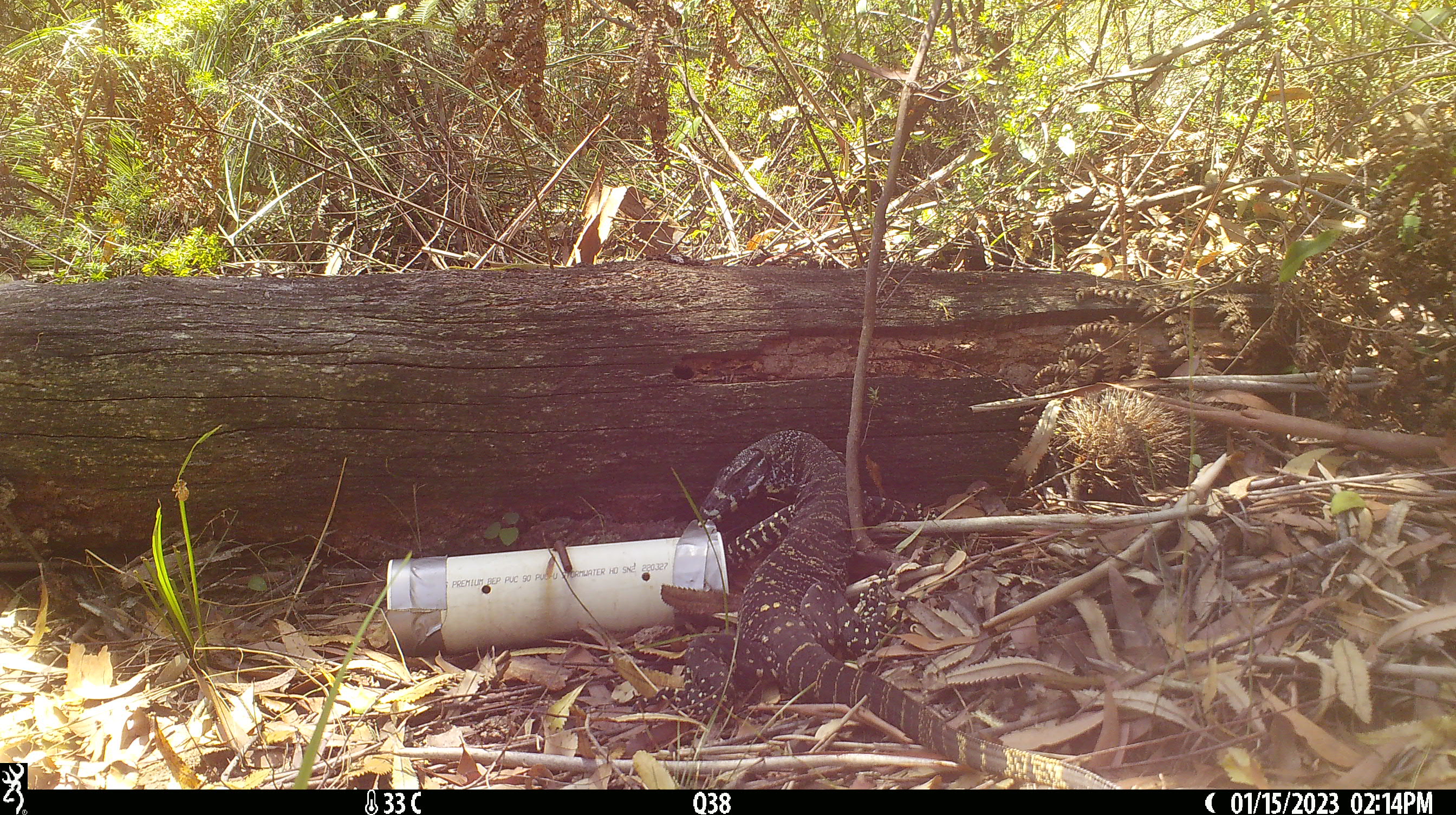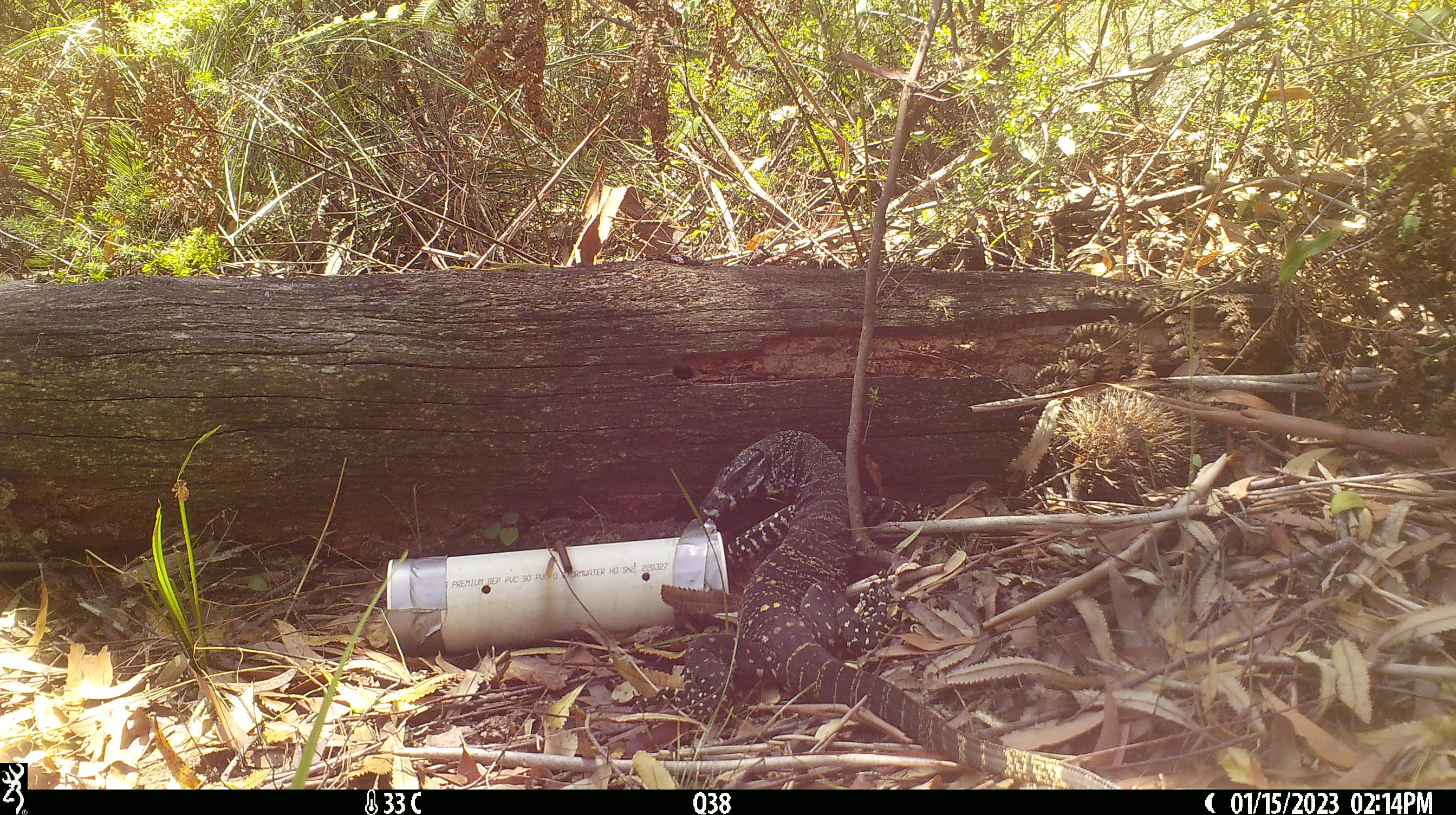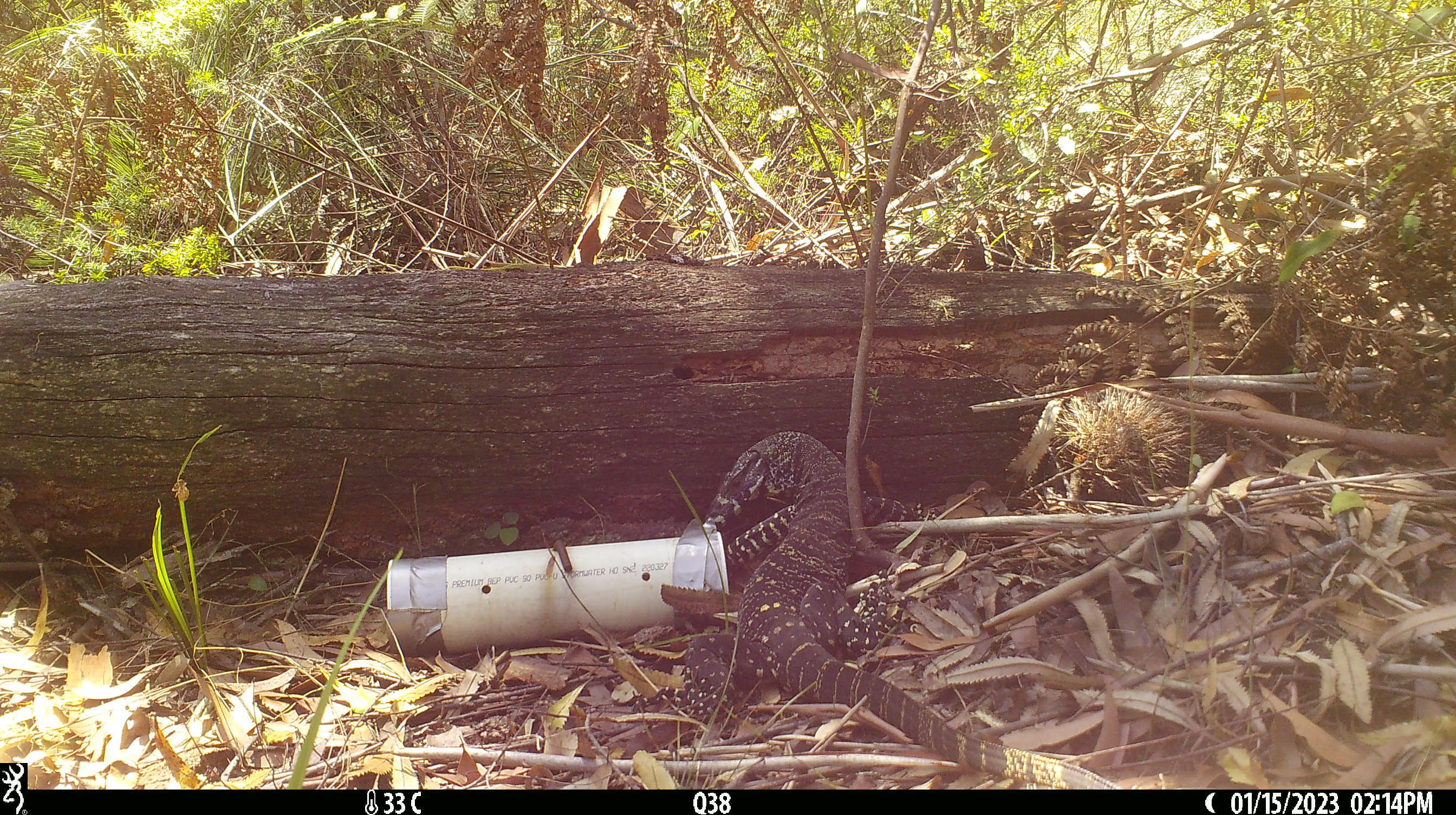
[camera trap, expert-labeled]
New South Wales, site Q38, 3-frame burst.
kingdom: Animalia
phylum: Chordata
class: Reptilia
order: Squamata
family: Varanidae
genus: Varanus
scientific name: Varanus varius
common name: lace monitor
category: goanna